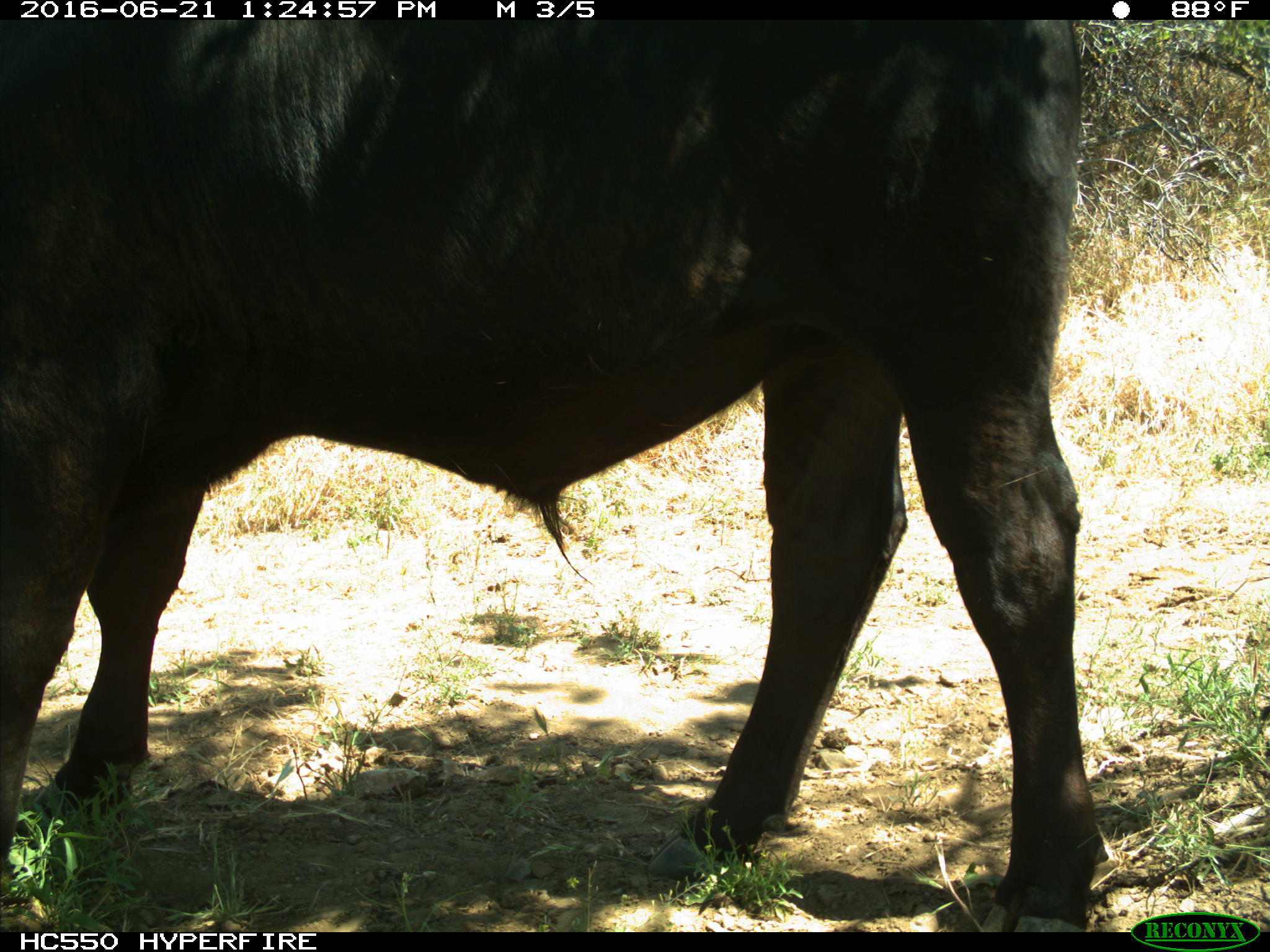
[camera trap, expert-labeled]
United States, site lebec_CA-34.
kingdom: Animalia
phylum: Chordata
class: Mammalia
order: Artiodactyla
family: Bovidae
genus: Bos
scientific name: Bos taurus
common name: domestic cow